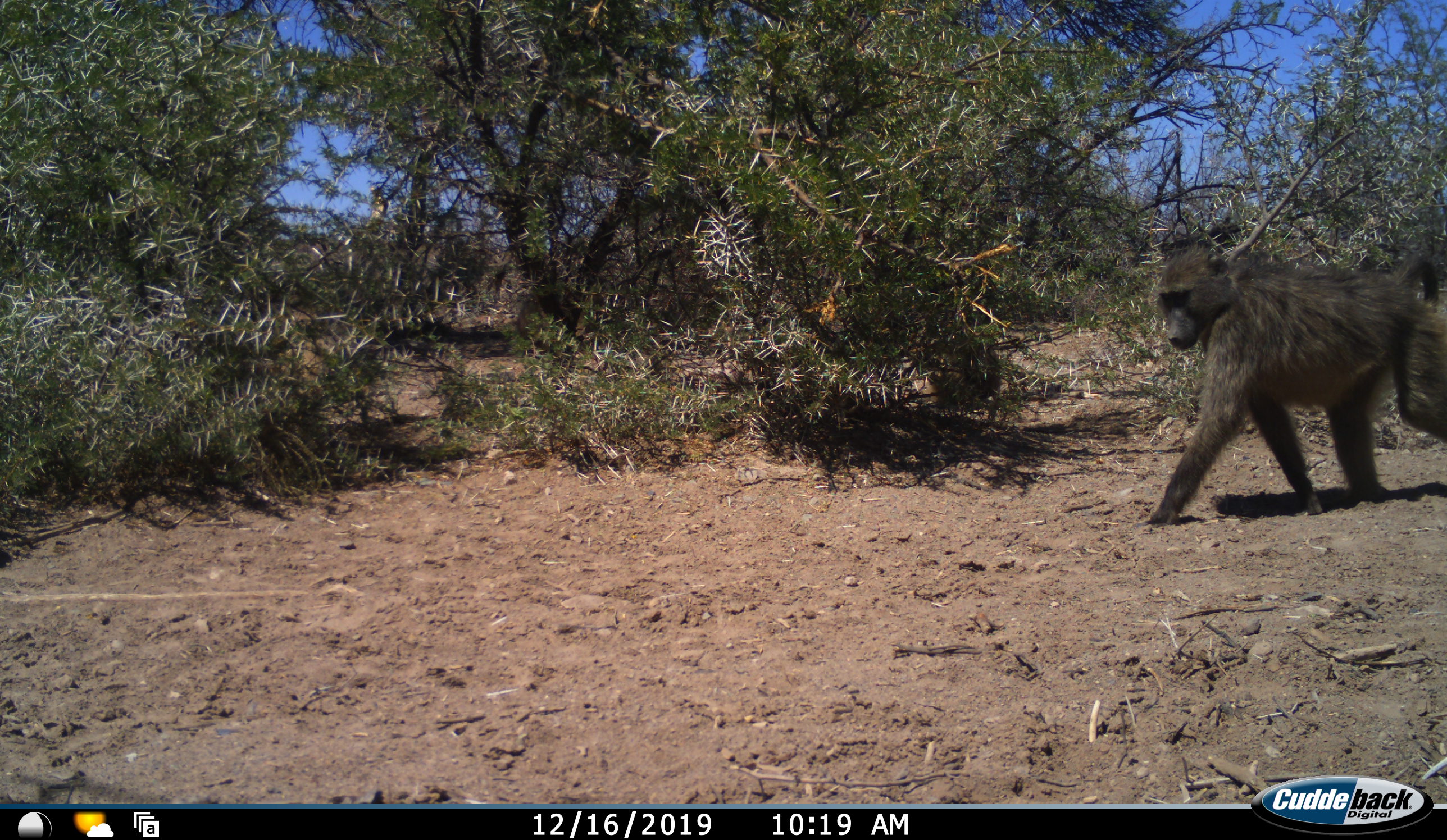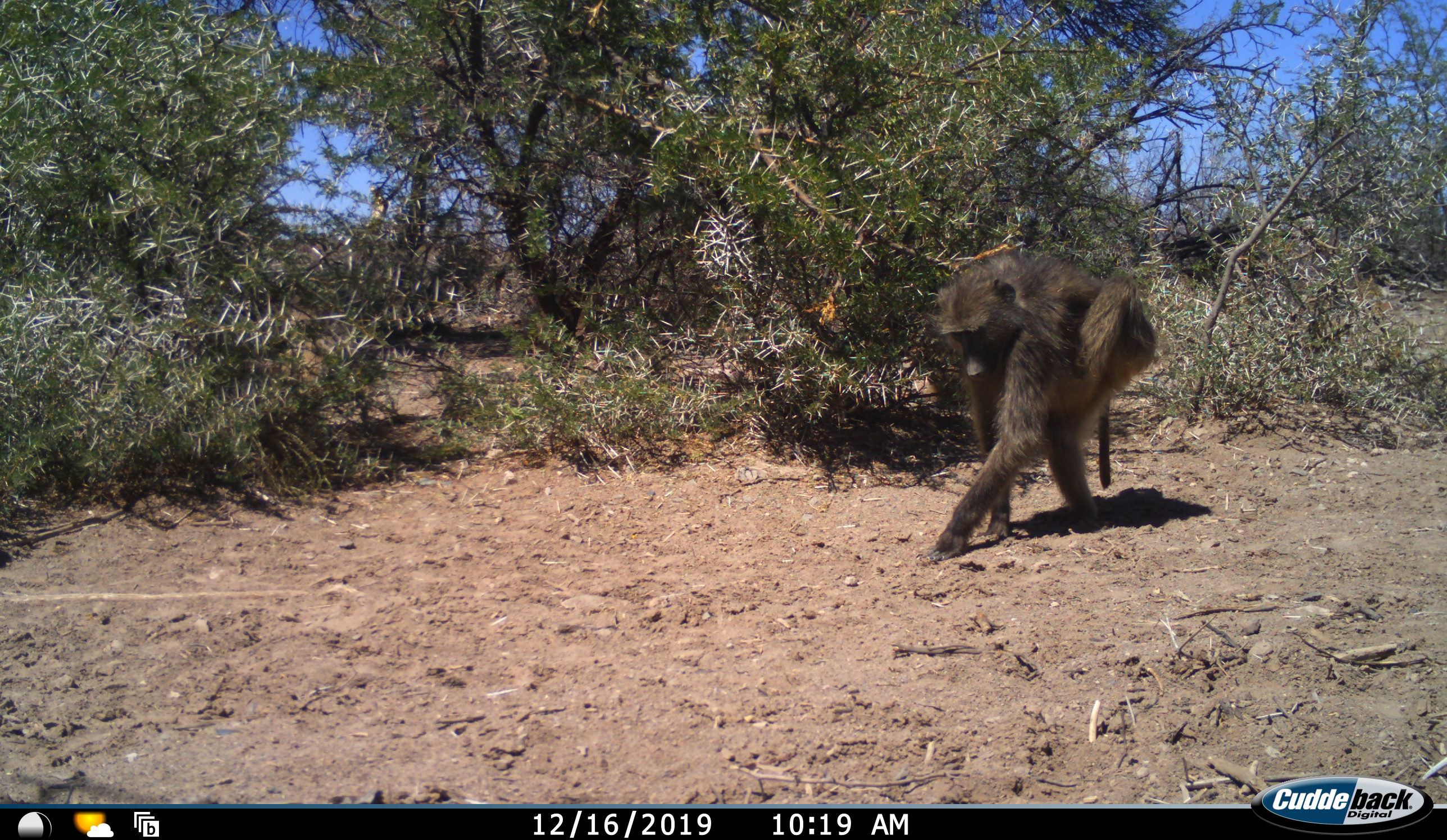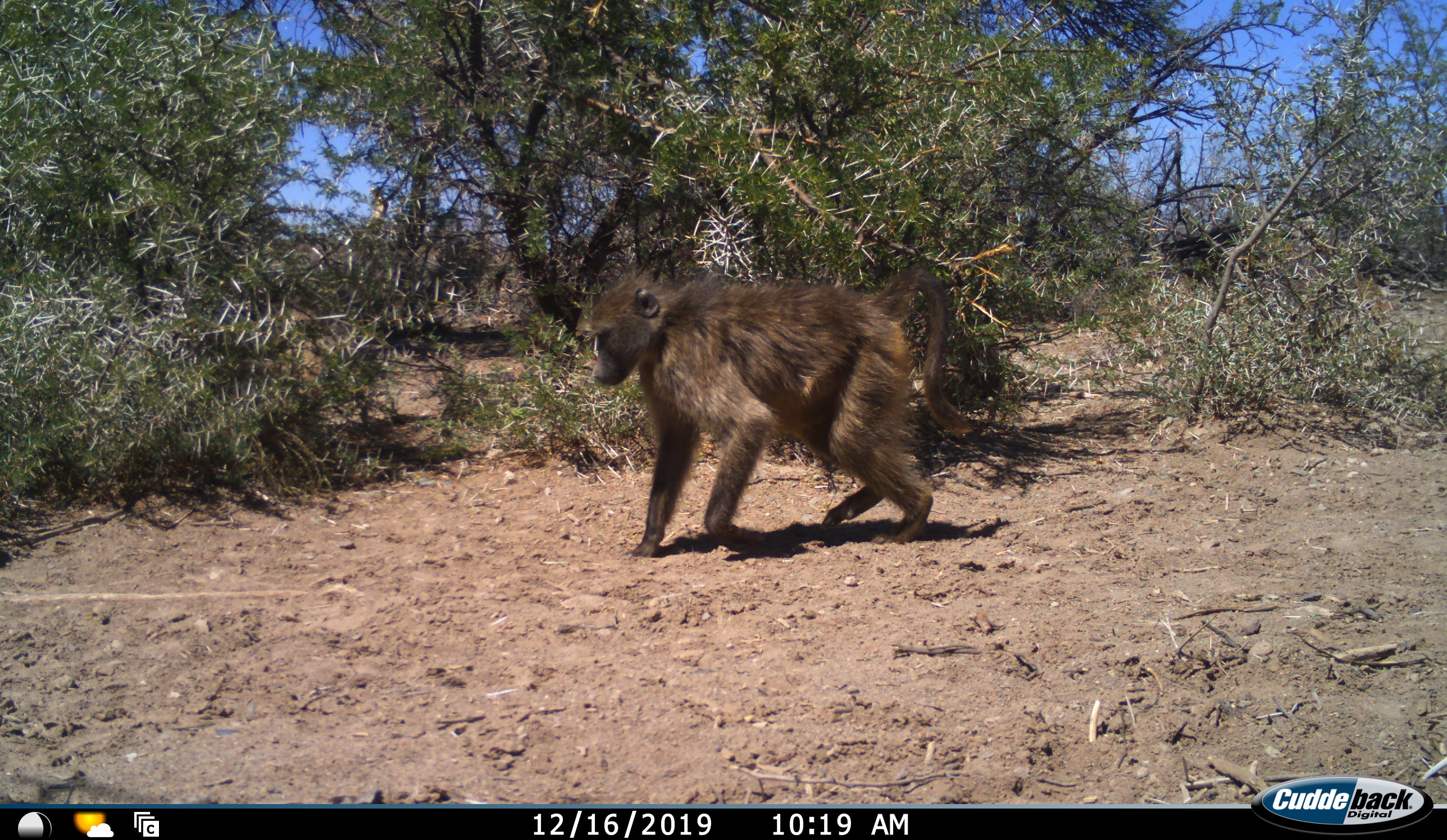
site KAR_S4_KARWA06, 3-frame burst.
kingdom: Animalia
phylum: Chordata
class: Mammalia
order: Primates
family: Cercopithecidae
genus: Papio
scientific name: Papio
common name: baboon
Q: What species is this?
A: Baboon (Papio).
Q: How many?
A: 1.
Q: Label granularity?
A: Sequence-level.